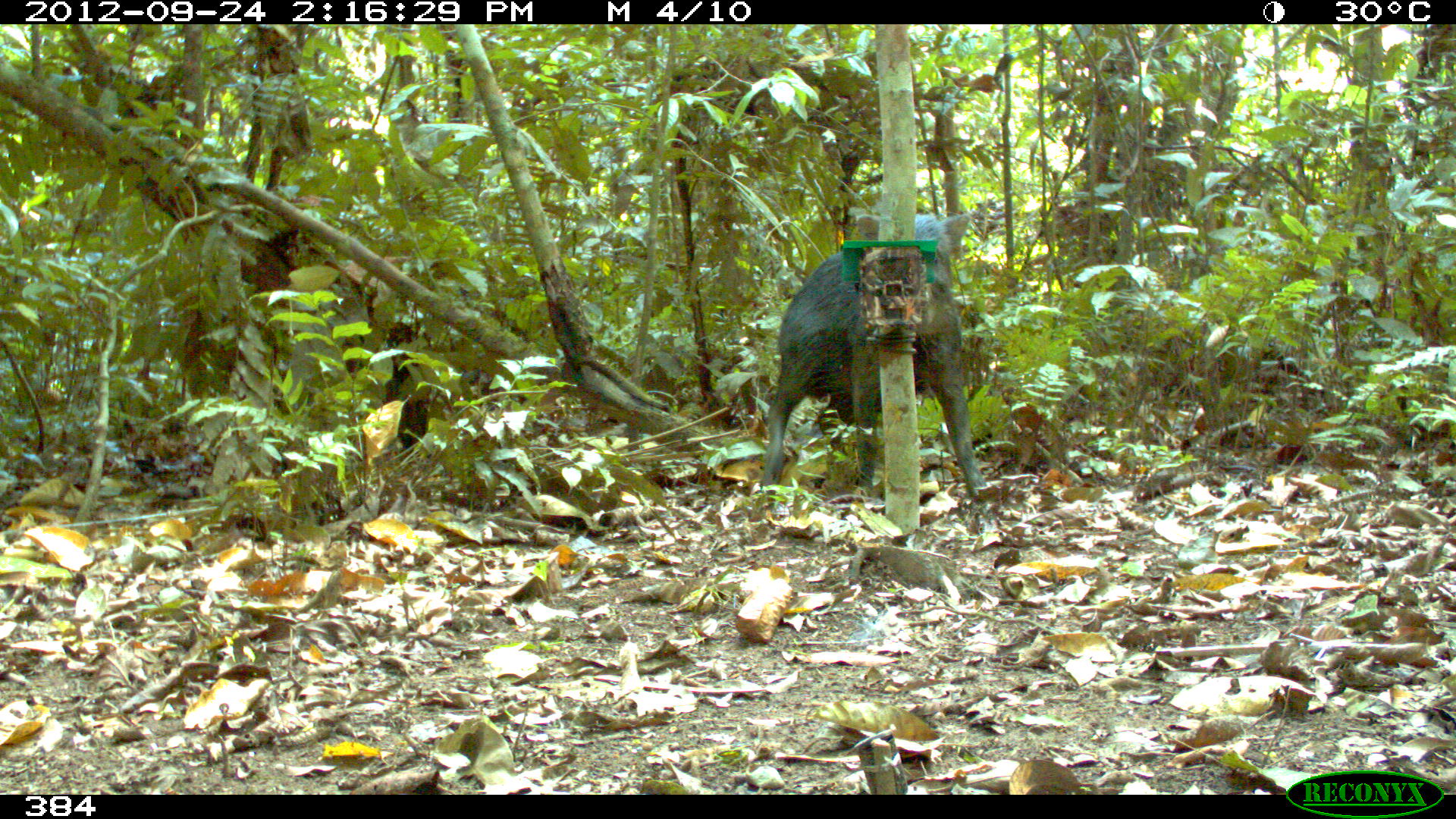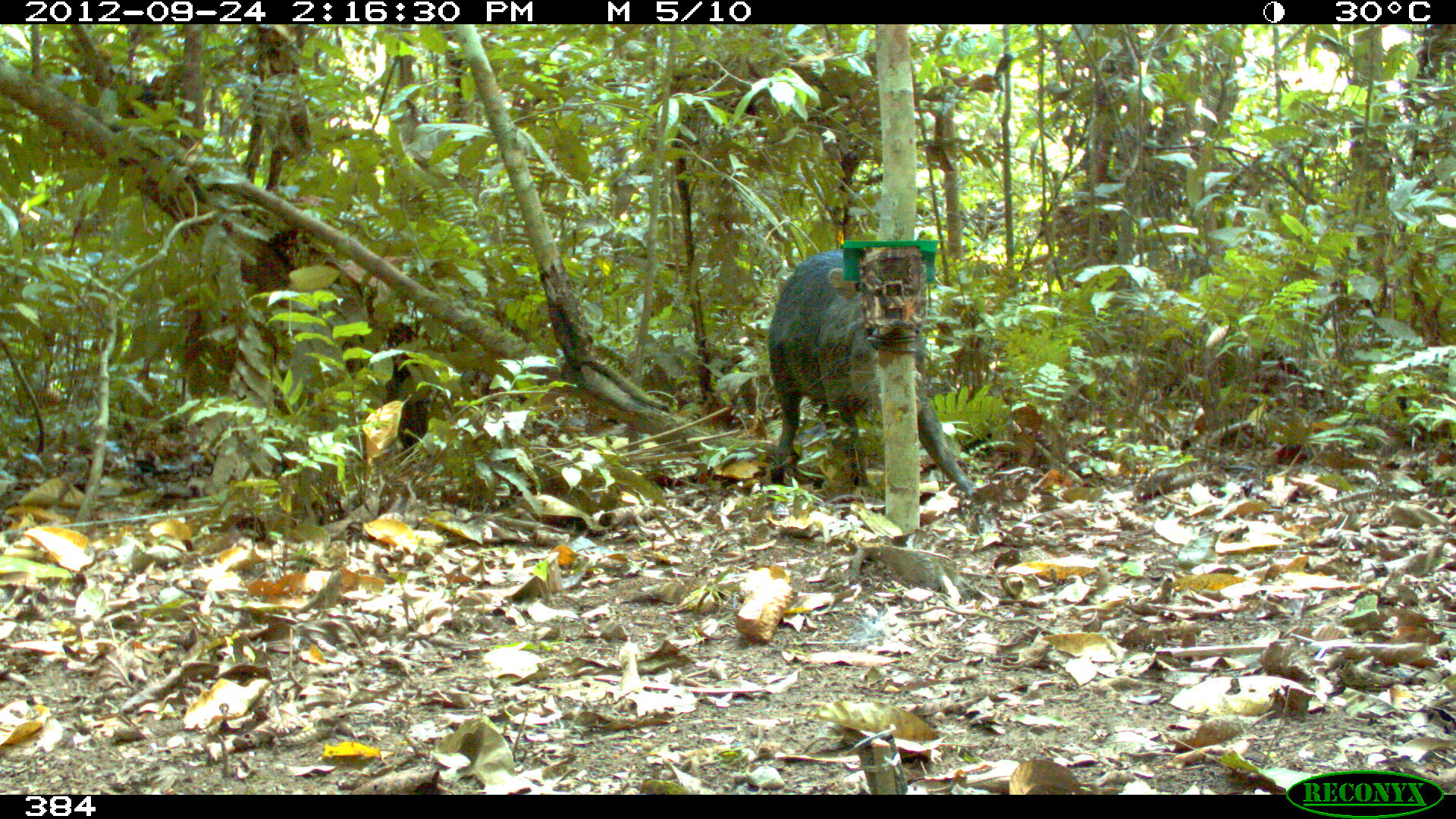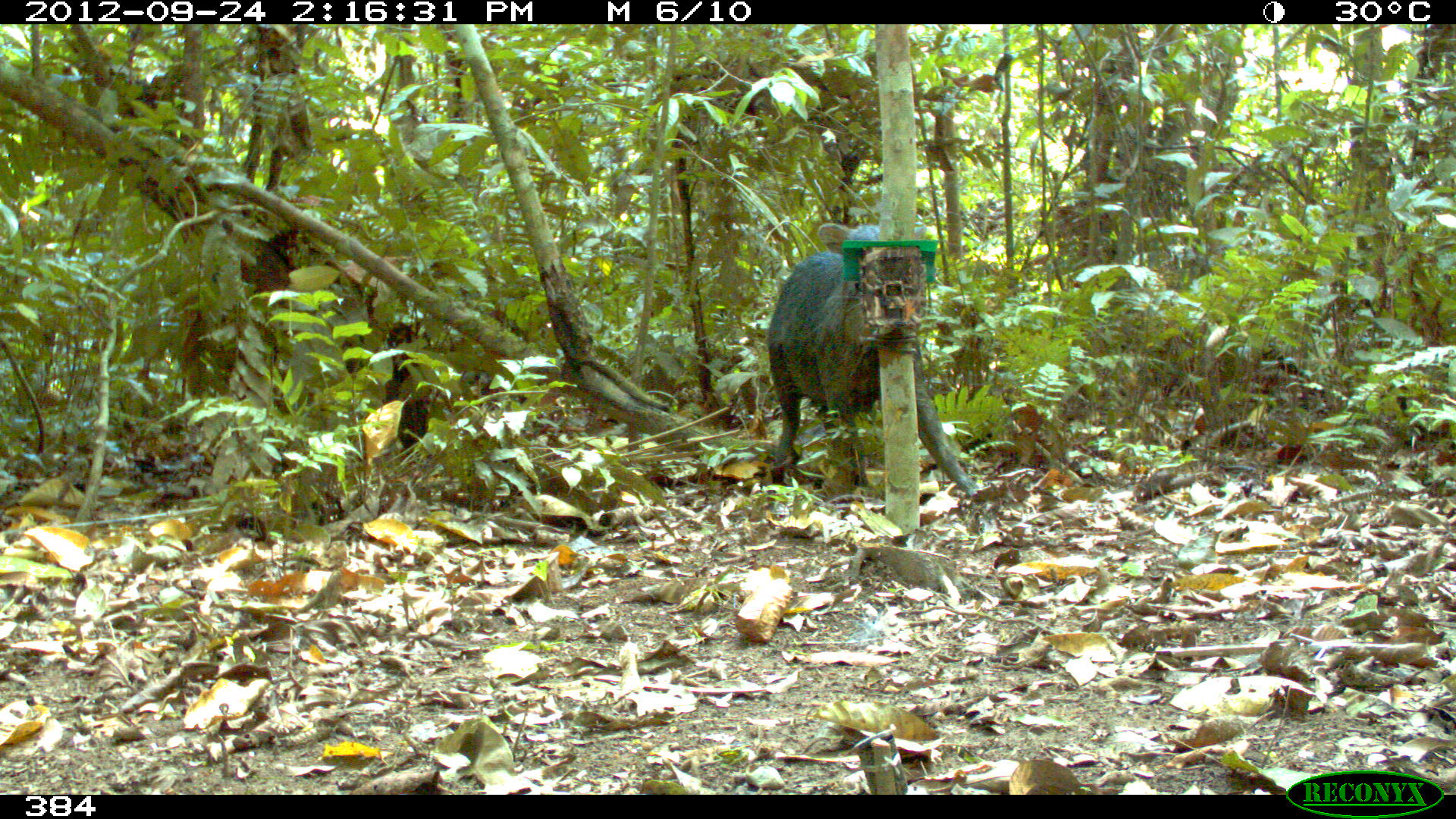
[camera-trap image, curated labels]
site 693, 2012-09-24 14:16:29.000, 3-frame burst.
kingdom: Animalia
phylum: Chordata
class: Mammalia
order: Artiodactyla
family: Tayassuidae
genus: Tayassu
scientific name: Tayassu pecari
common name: white-lipped peccary